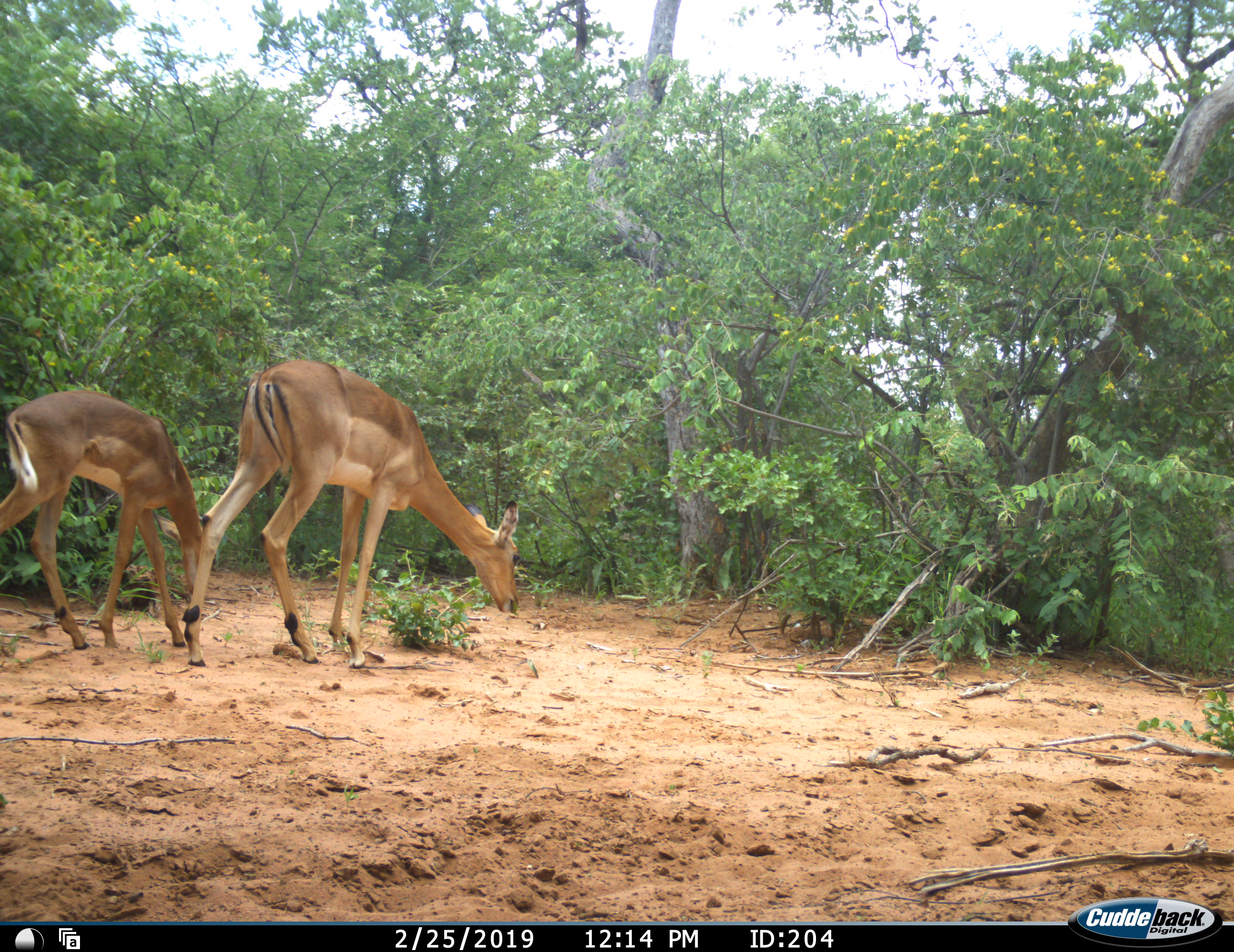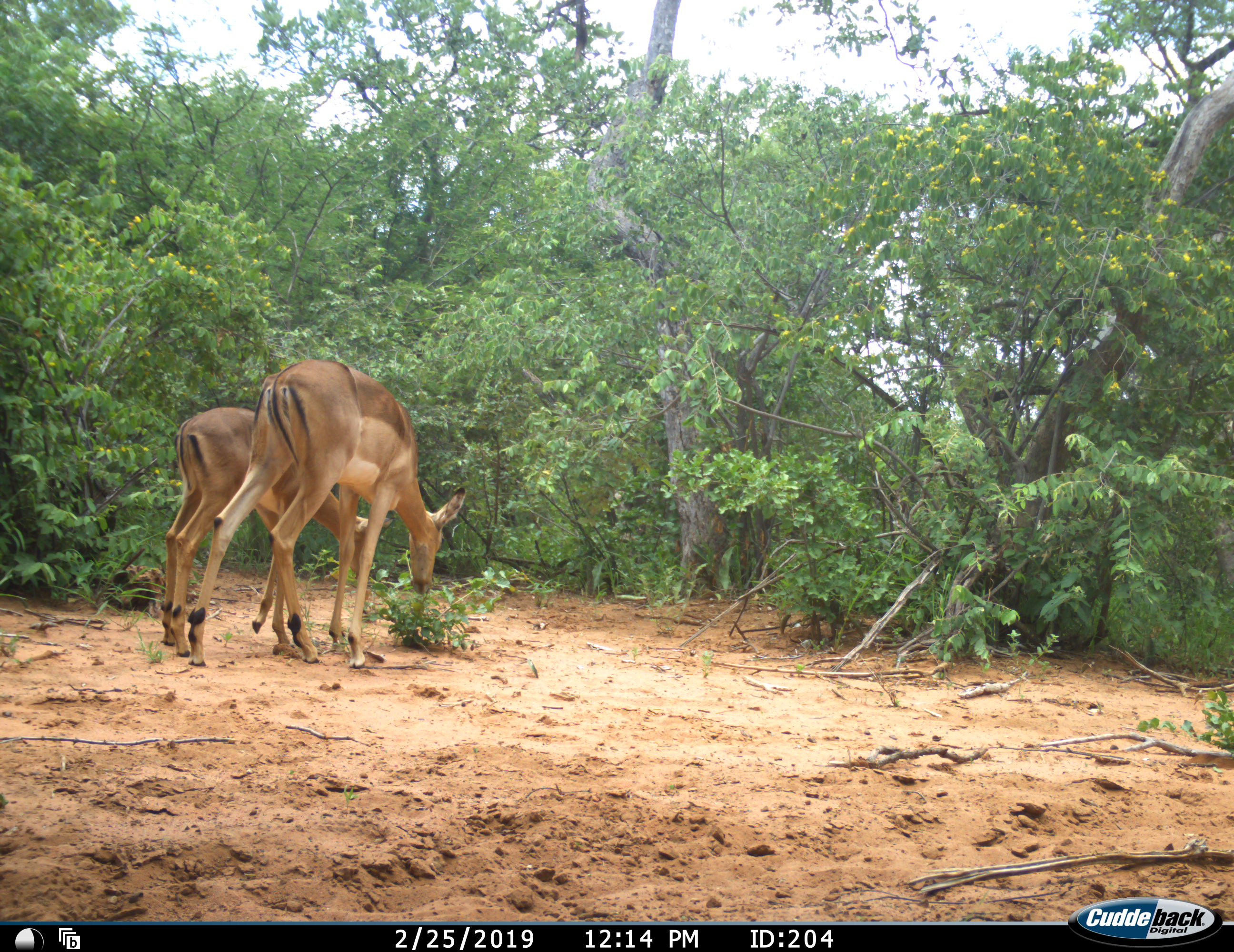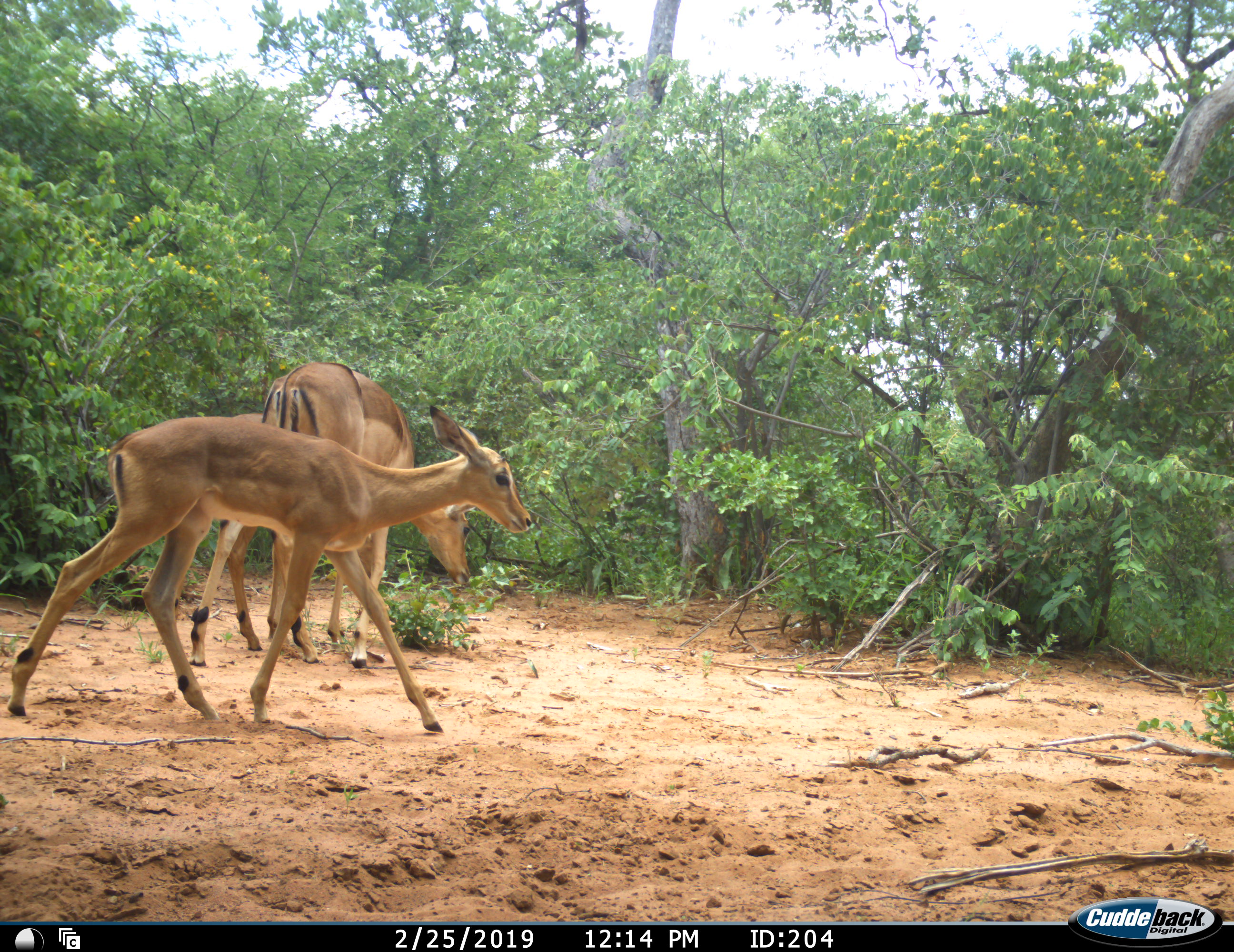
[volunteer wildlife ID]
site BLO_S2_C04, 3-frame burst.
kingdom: Animalia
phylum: Chordata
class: Mammalia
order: Artiodactyla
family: Bovidae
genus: Aepyceros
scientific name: Aepyceros melampus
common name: impala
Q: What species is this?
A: Impala (Aepyceros melampus).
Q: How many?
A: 3.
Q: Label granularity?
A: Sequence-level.